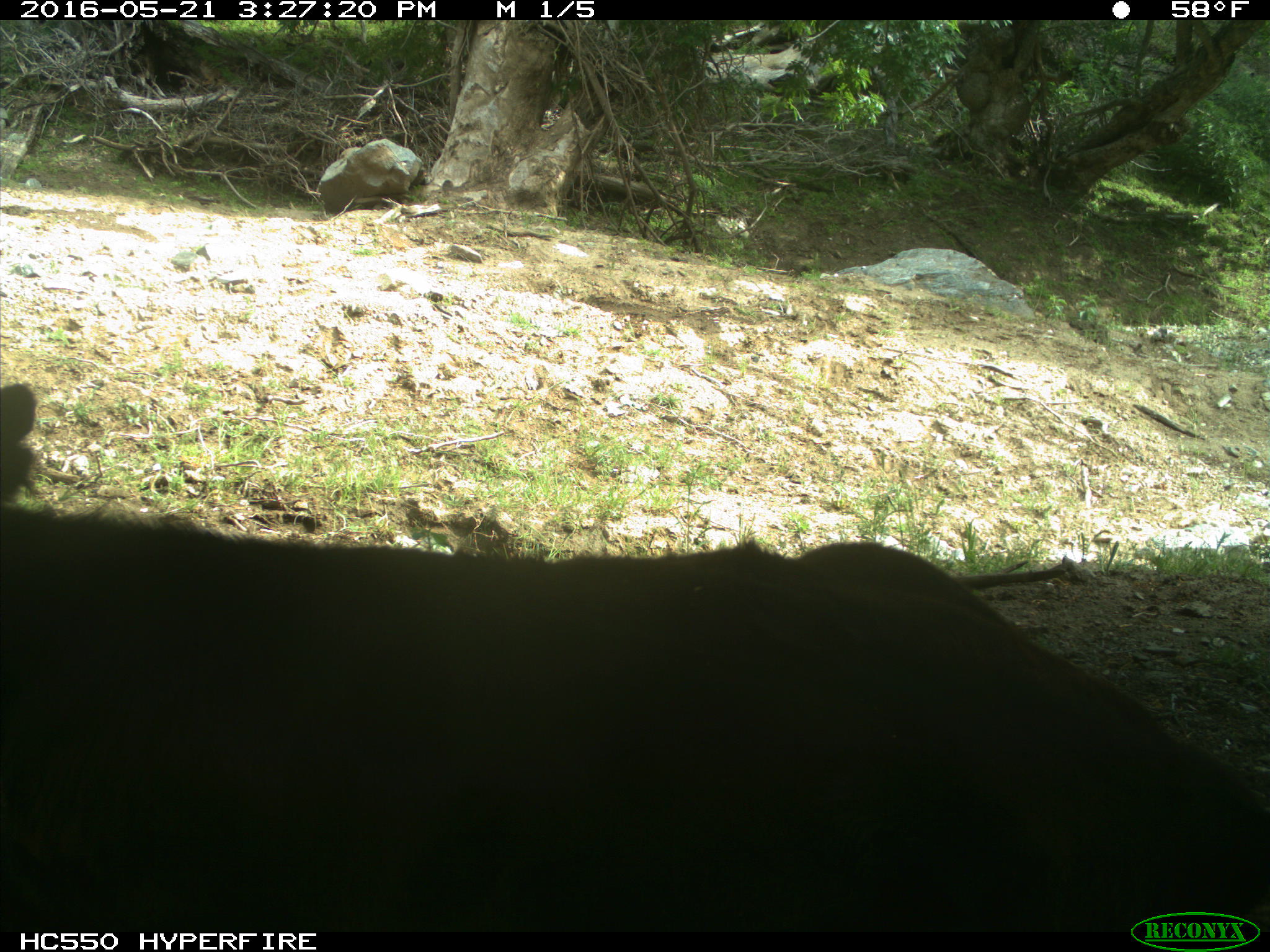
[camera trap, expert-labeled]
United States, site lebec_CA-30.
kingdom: Animalia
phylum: Chordata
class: Mammalia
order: Artiodactyla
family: Bovidae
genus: Bos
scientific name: Bos taurus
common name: domestic cow